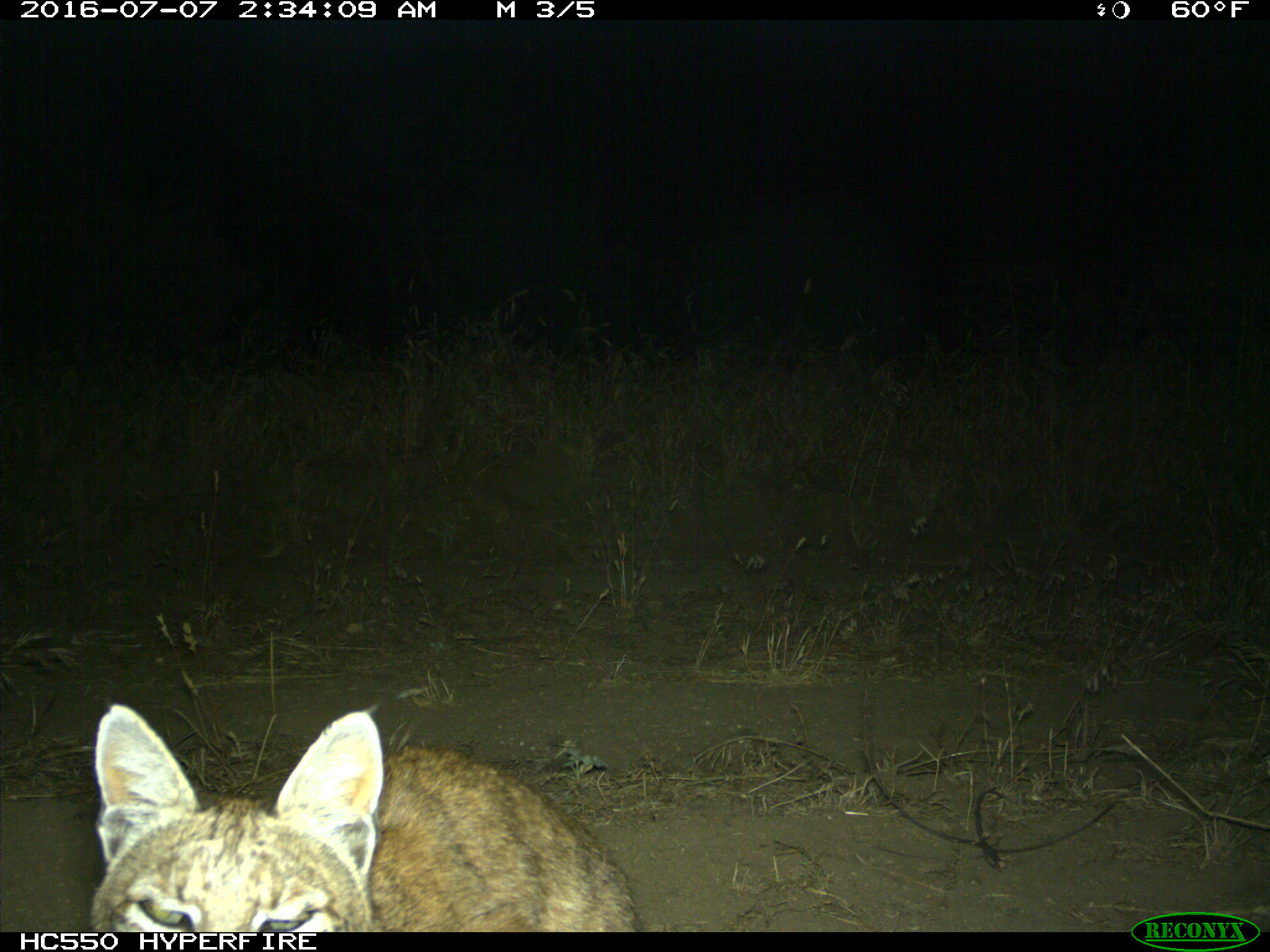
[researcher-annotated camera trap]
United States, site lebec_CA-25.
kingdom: Animalia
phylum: Chordata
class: Mammalia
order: Carnivora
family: Felidae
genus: Lynx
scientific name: Lynx rufus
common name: bobcat